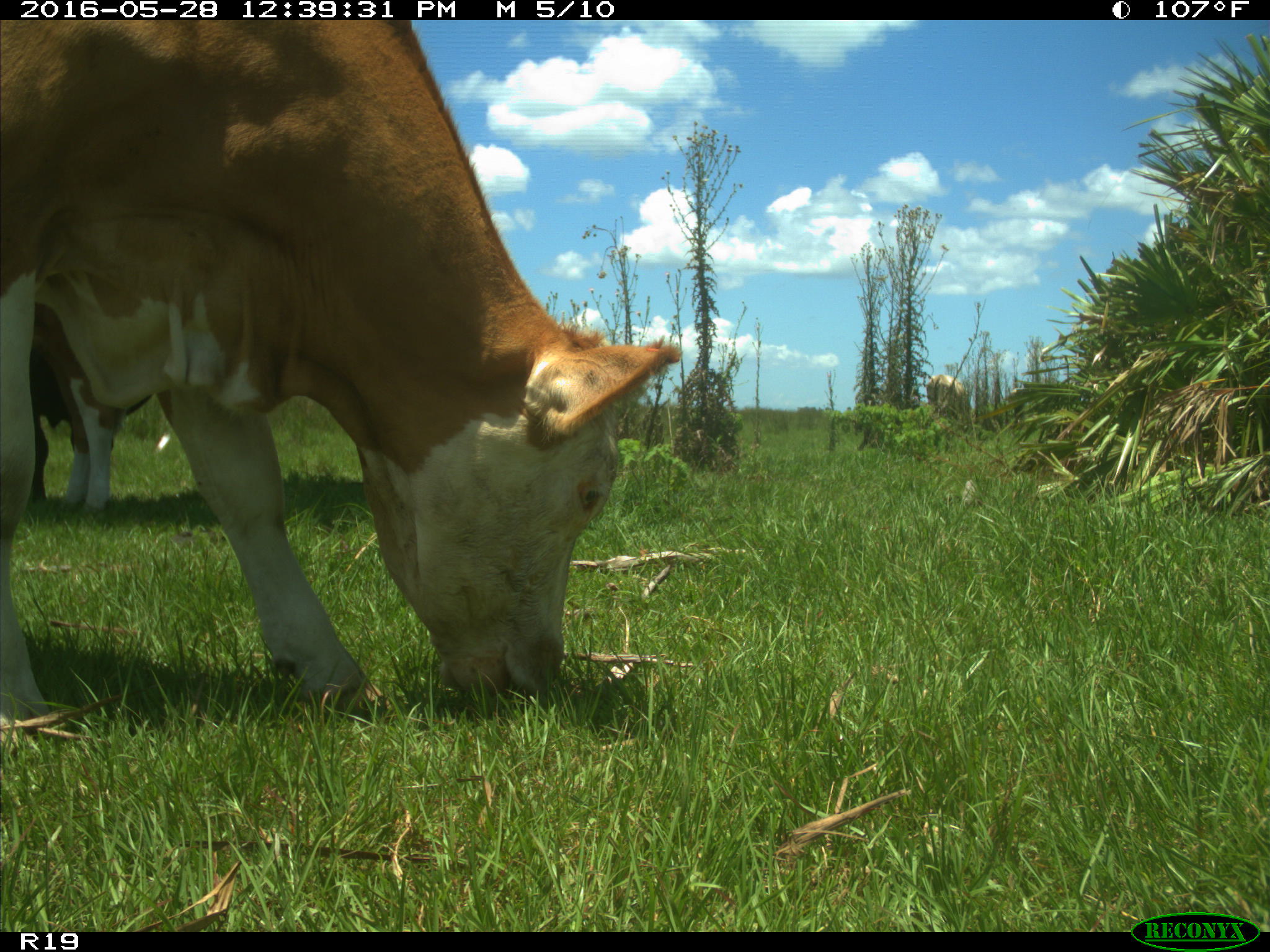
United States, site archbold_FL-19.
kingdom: Animalia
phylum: Chordata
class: Mammalia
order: Artiodactyla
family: Bovidae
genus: Bos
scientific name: Bos taurus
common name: domestic cow